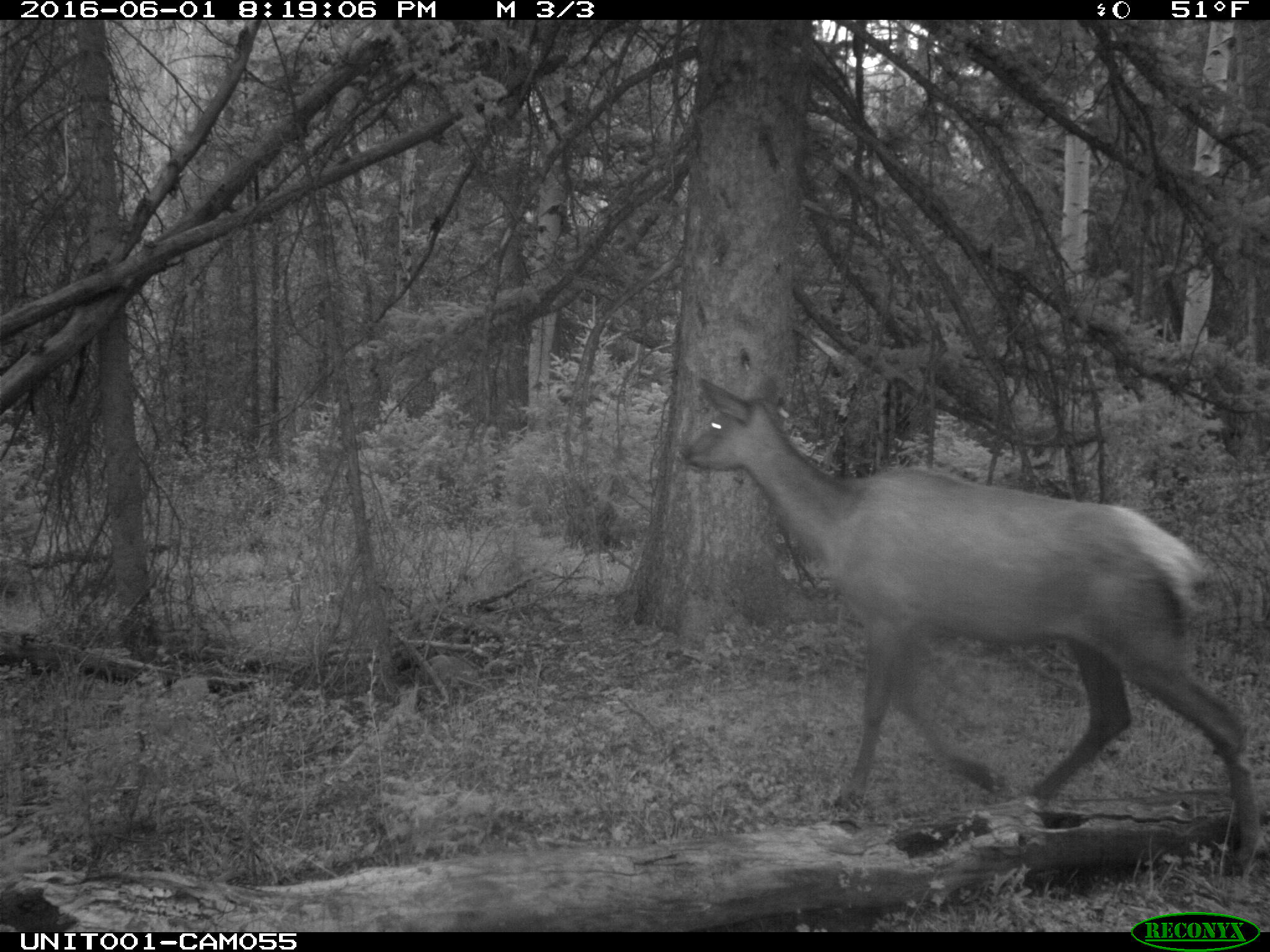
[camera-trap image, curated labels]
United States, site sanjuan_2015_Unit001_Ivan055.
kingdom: Animalia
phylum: Chordata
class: Mammalia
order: Artiodactyla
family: Cervidae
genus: Cervus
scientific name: Cervus elaphus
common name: red deer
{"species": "Cervus elaphus (red deer)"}